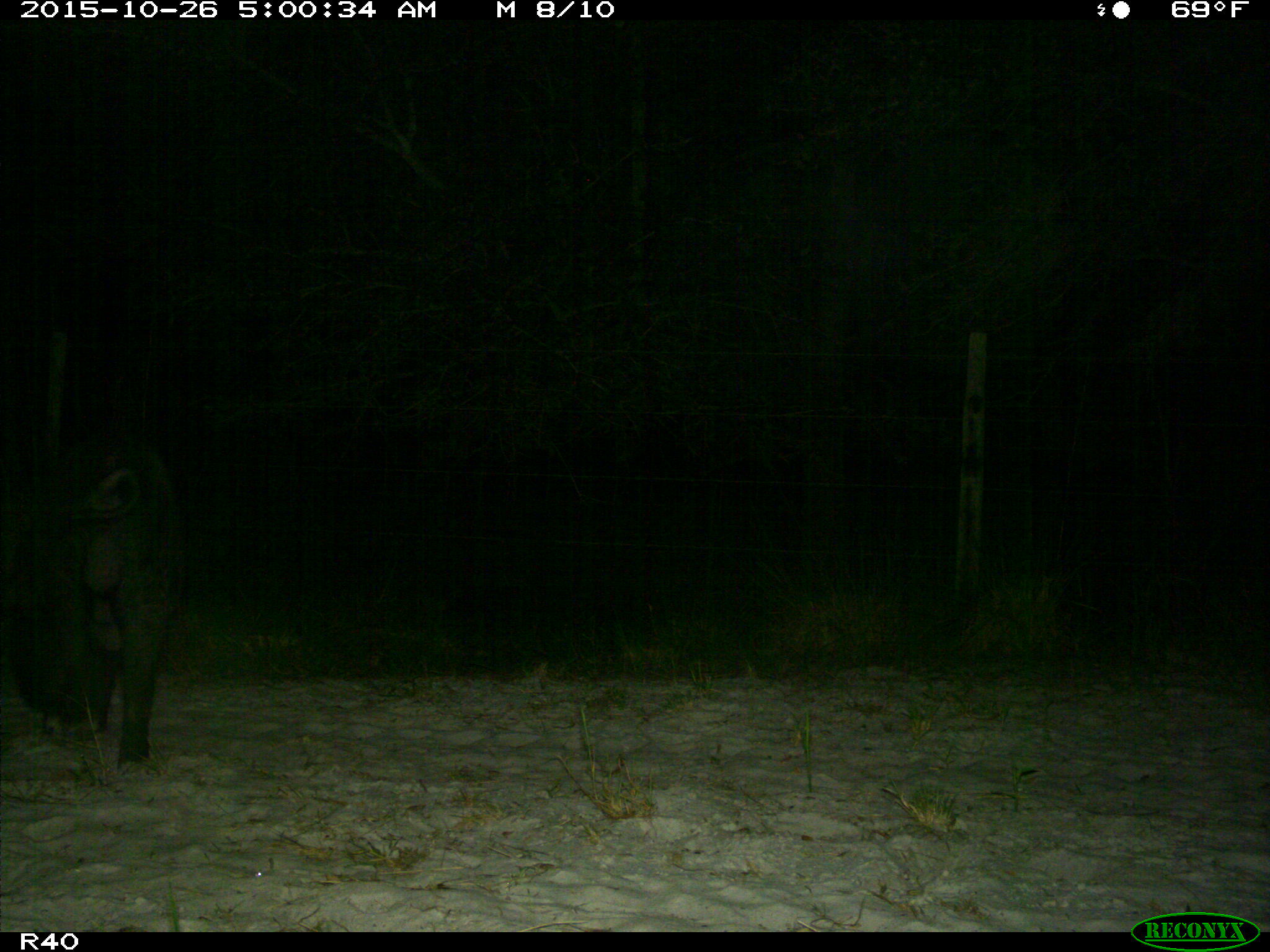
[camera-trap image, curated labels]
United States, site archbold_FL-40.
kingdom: Animalia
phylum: Chordata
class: Mammalia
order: Artiodactyla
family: Suidae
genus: Sus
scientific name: Sus scrofa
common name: wild boar